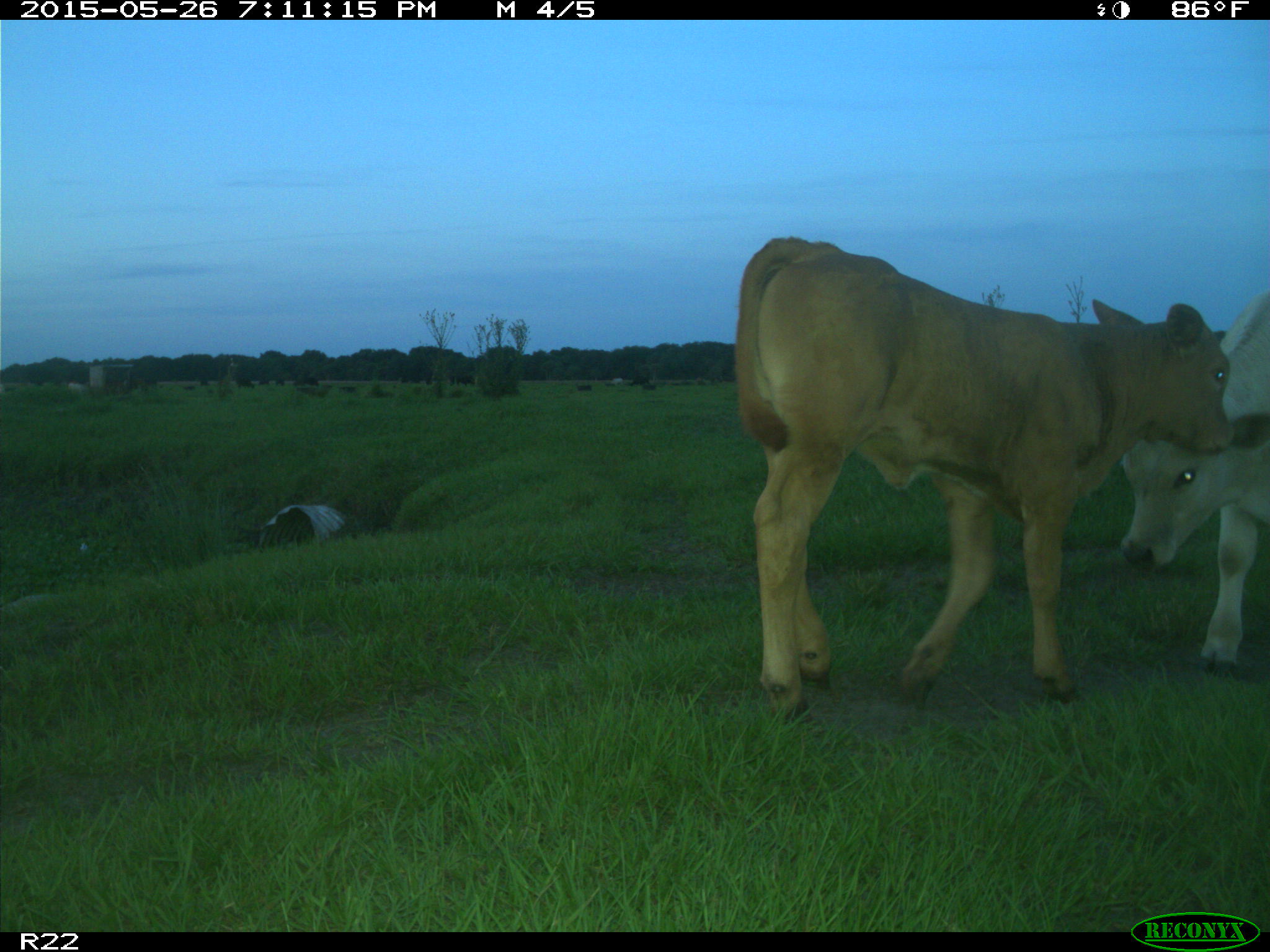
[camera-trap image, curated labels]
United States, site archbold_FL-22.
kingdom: Animalia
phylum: Chordata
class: Mammalia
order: Artiodactyla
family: Bovidae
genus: Bos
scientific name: Bos taurus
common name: domestic cow